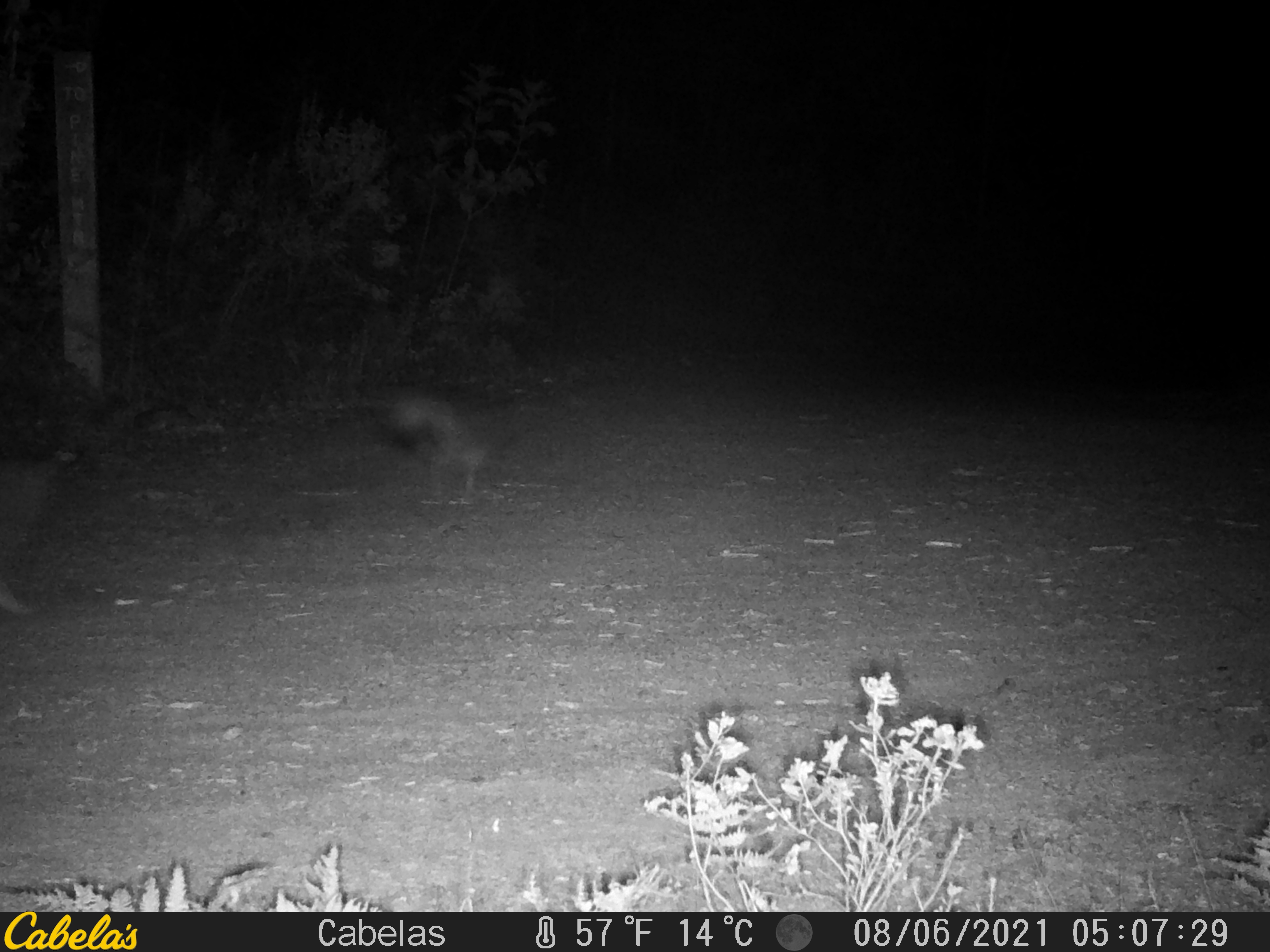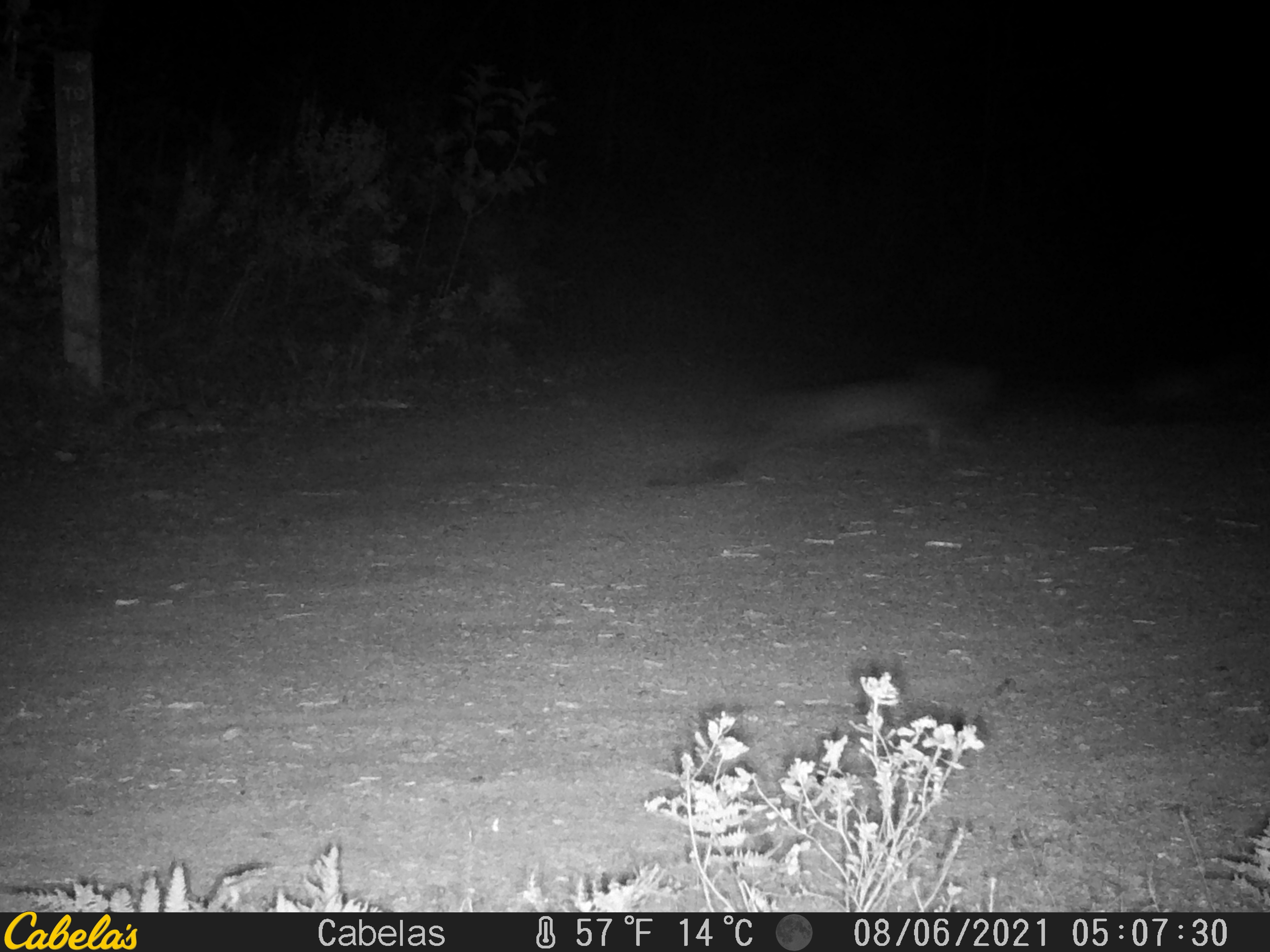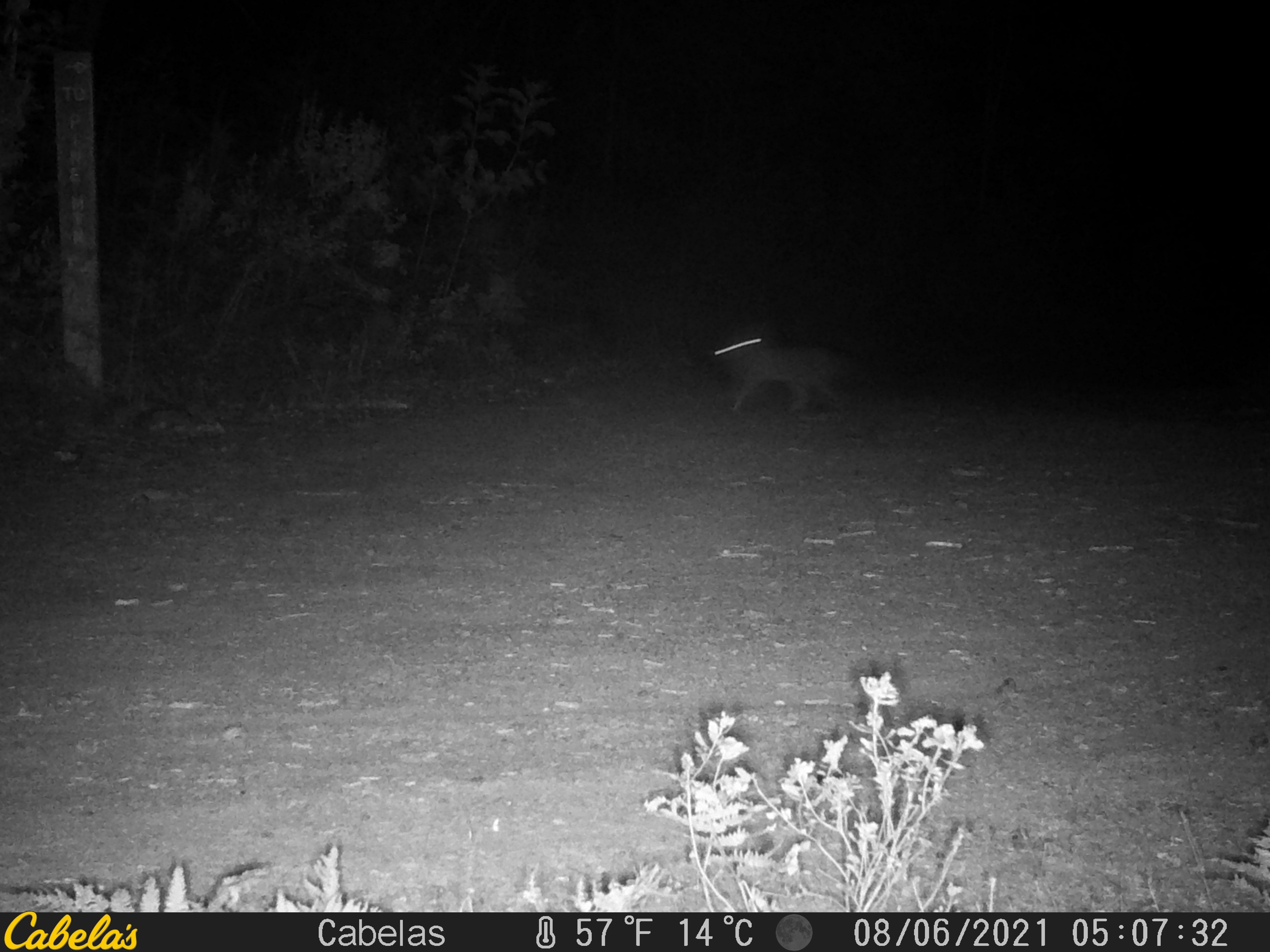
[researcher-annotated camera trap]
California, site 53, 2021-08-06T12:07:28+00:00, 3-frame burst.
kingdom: Animalia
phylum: Chordata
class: Mammalia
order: Carnivora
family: Canidae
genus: Urocyon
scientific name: Urocyon cinereoargenteus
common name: gray fox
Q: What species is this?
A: Gray fox (Urocyon cinereoargenteus).